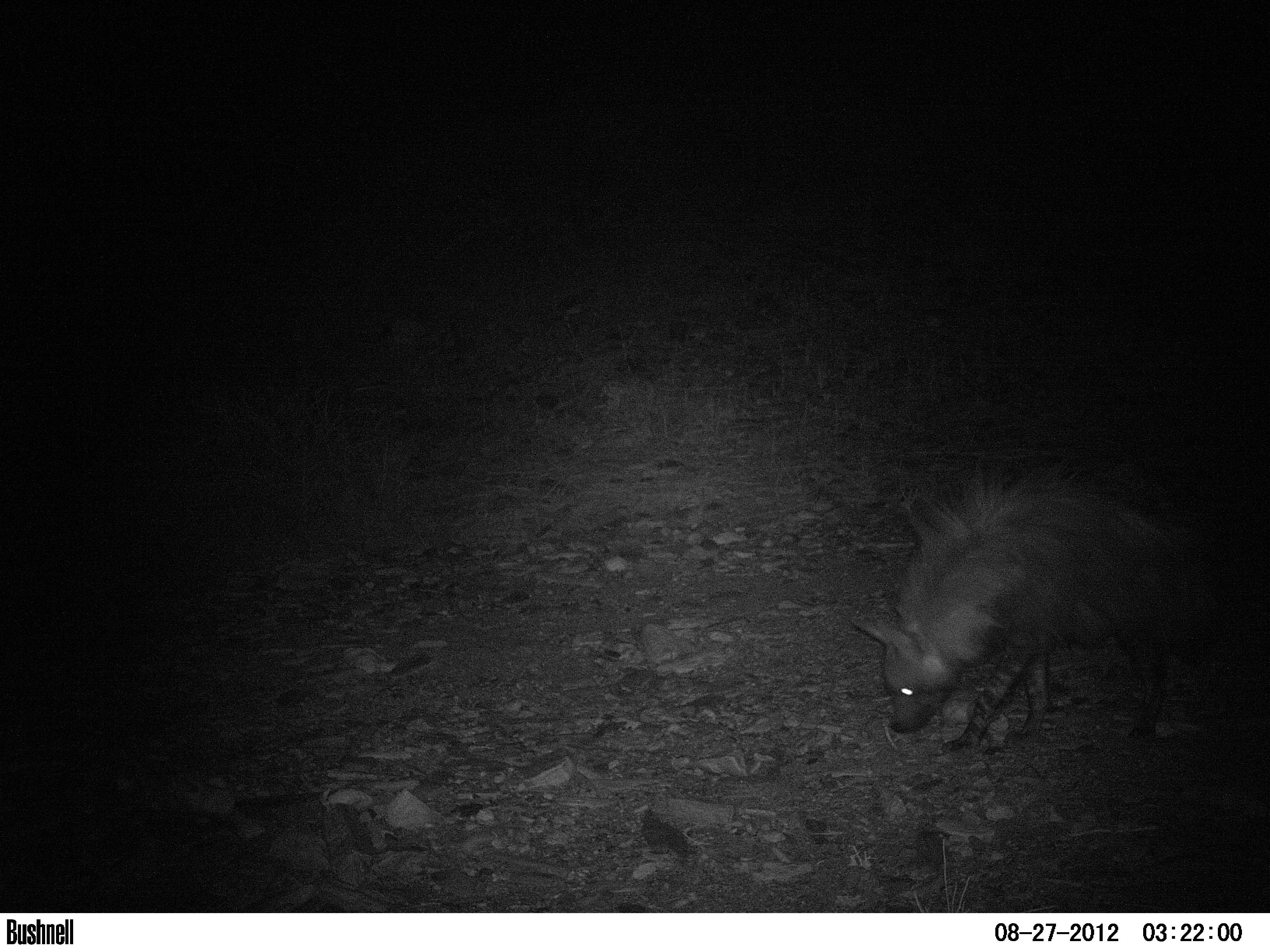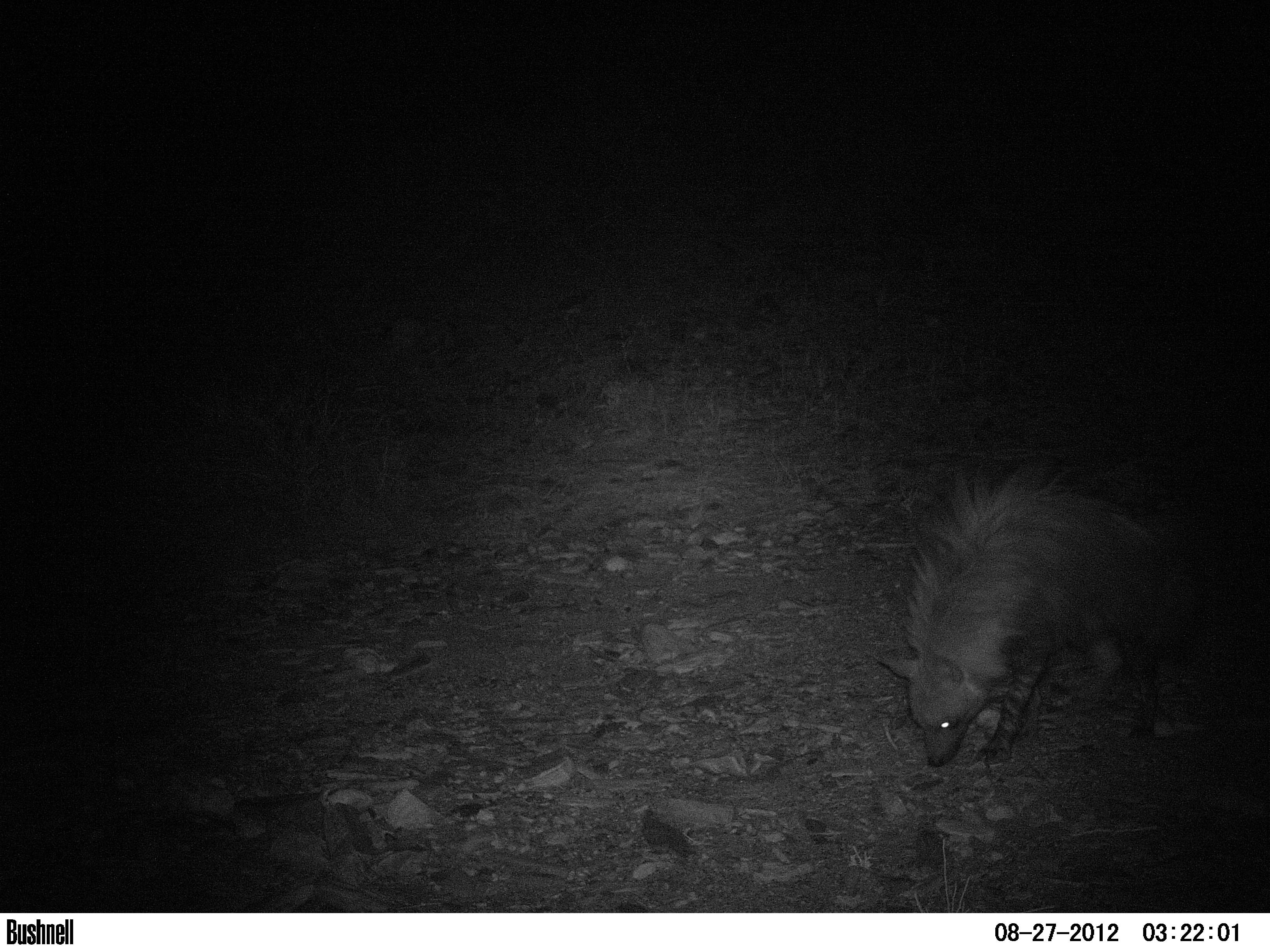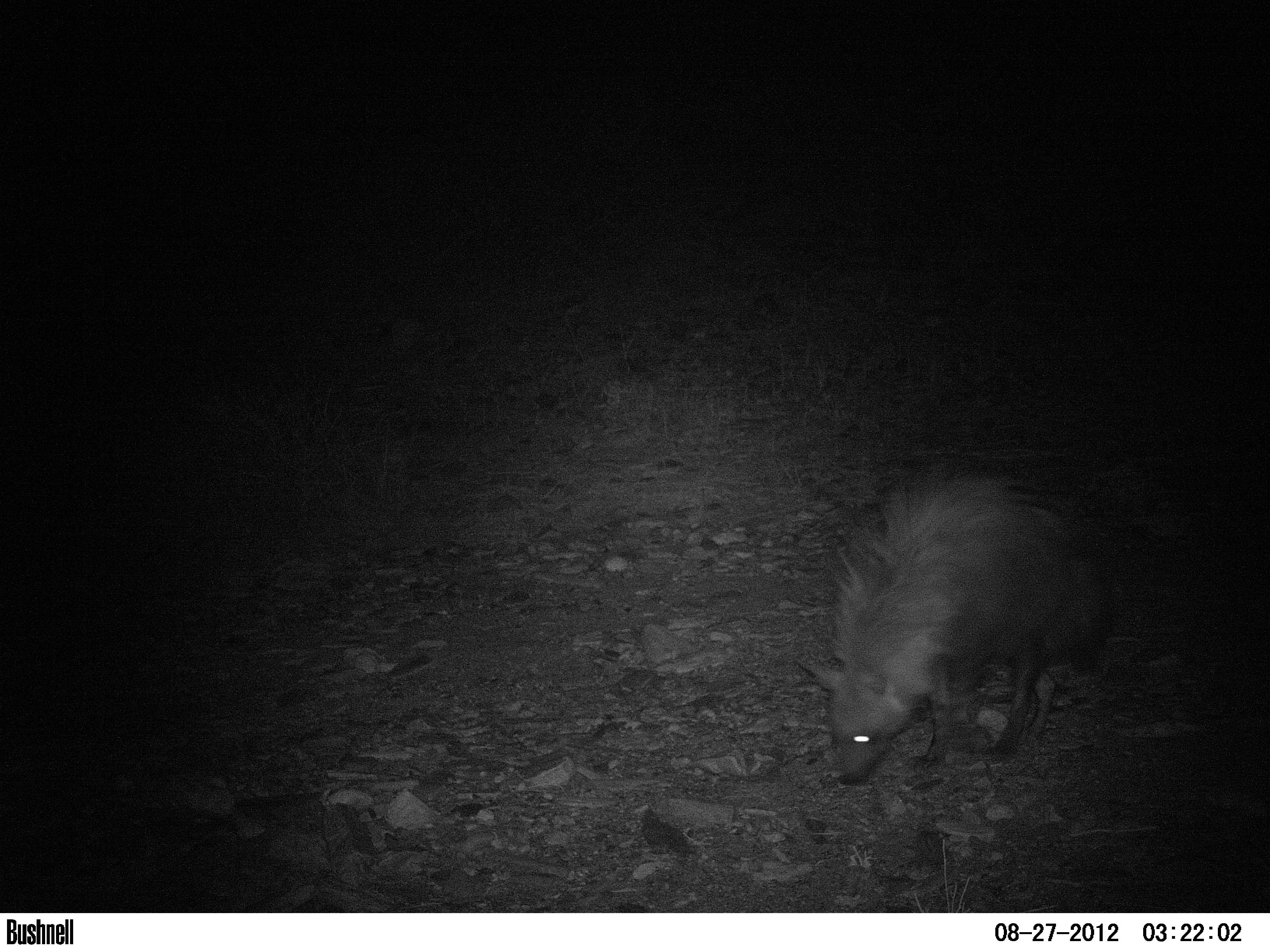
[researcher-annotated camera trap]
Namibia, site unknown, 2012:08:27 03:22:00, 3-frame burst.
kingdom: Animalia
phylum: Chordata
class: Mammalia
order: Carnivora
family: Hyaenidae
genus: Parahyaena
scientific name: Parahyaena brunnea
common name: brown hyena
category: hyaena brunnea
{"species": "hyaena brunnea (brown hyena) (Parahyaena brunnea)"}